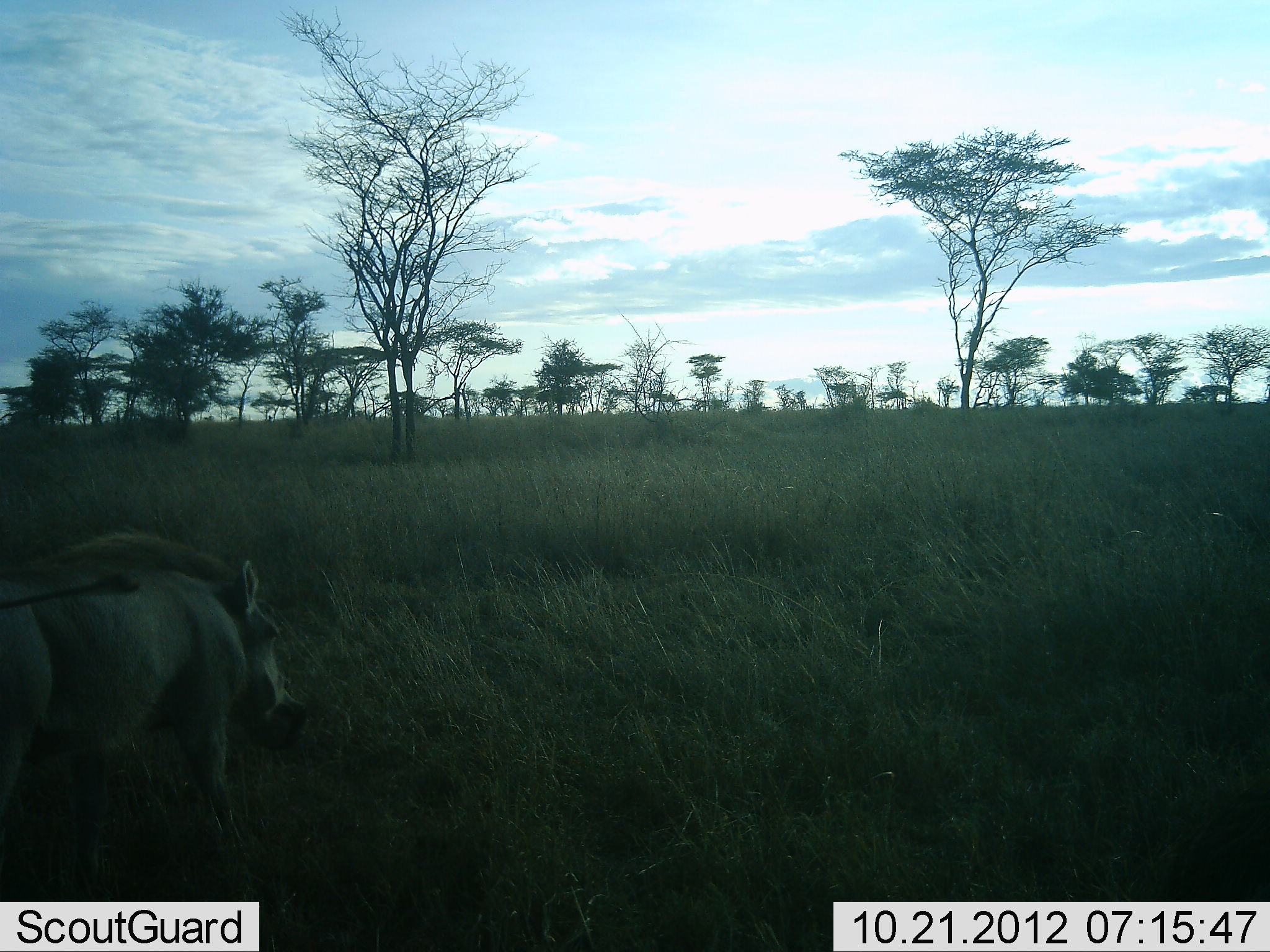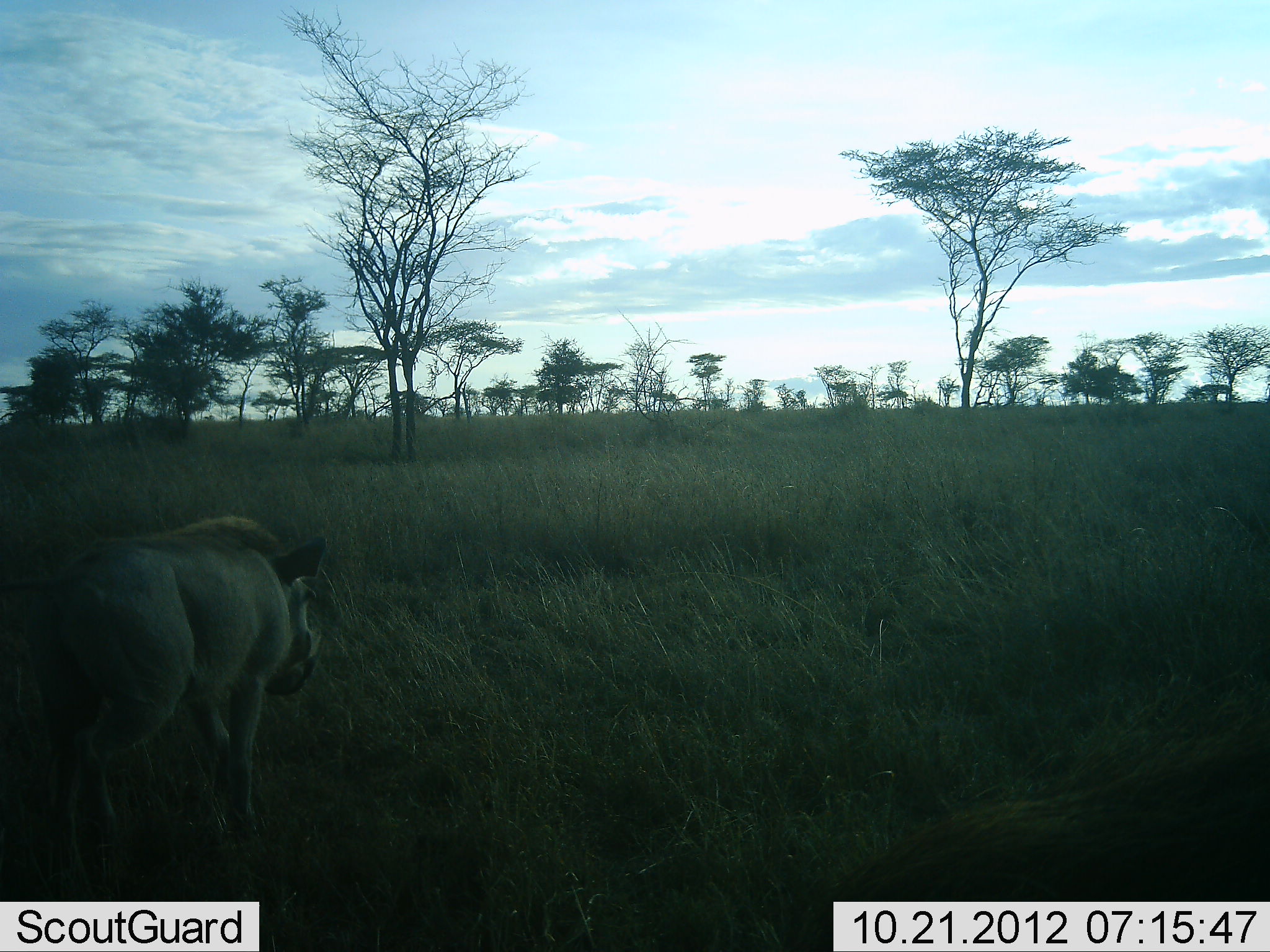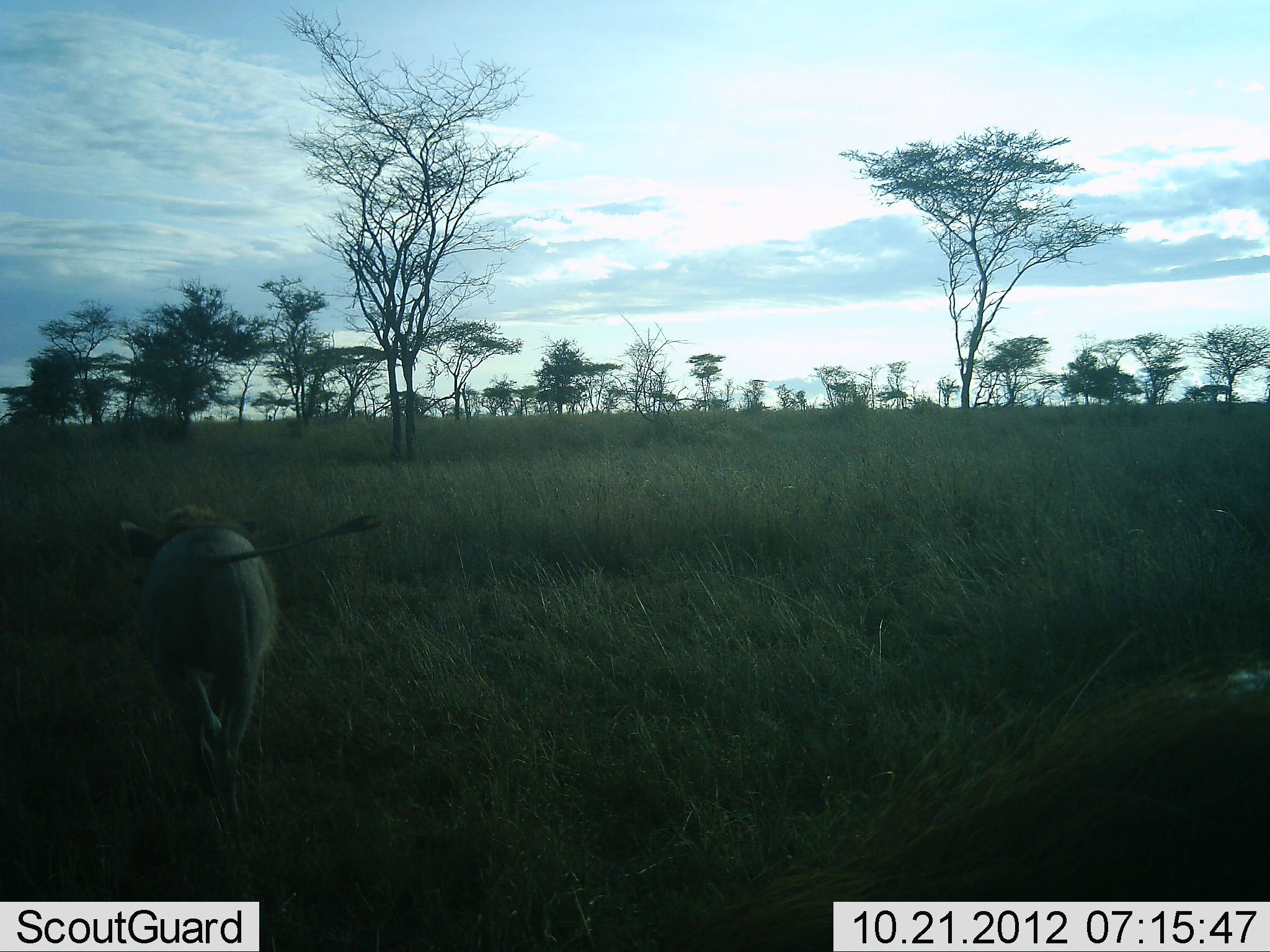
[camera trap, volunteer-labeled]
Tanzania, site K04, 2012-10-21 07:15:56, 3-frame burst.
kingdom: Animalia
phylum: Chordata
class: Mammalia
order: Artiodactyla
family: Suidae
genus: Phacochoerus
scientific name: Phacochoerus africanus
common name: warthog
Warthog (Phacochoerus africanus), count 2. Behavior (volunteer vote fractions): standing 10%, resting 0%, moving 90%, interacting 0%. Young present (vote fraction): 0%. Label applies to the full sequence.